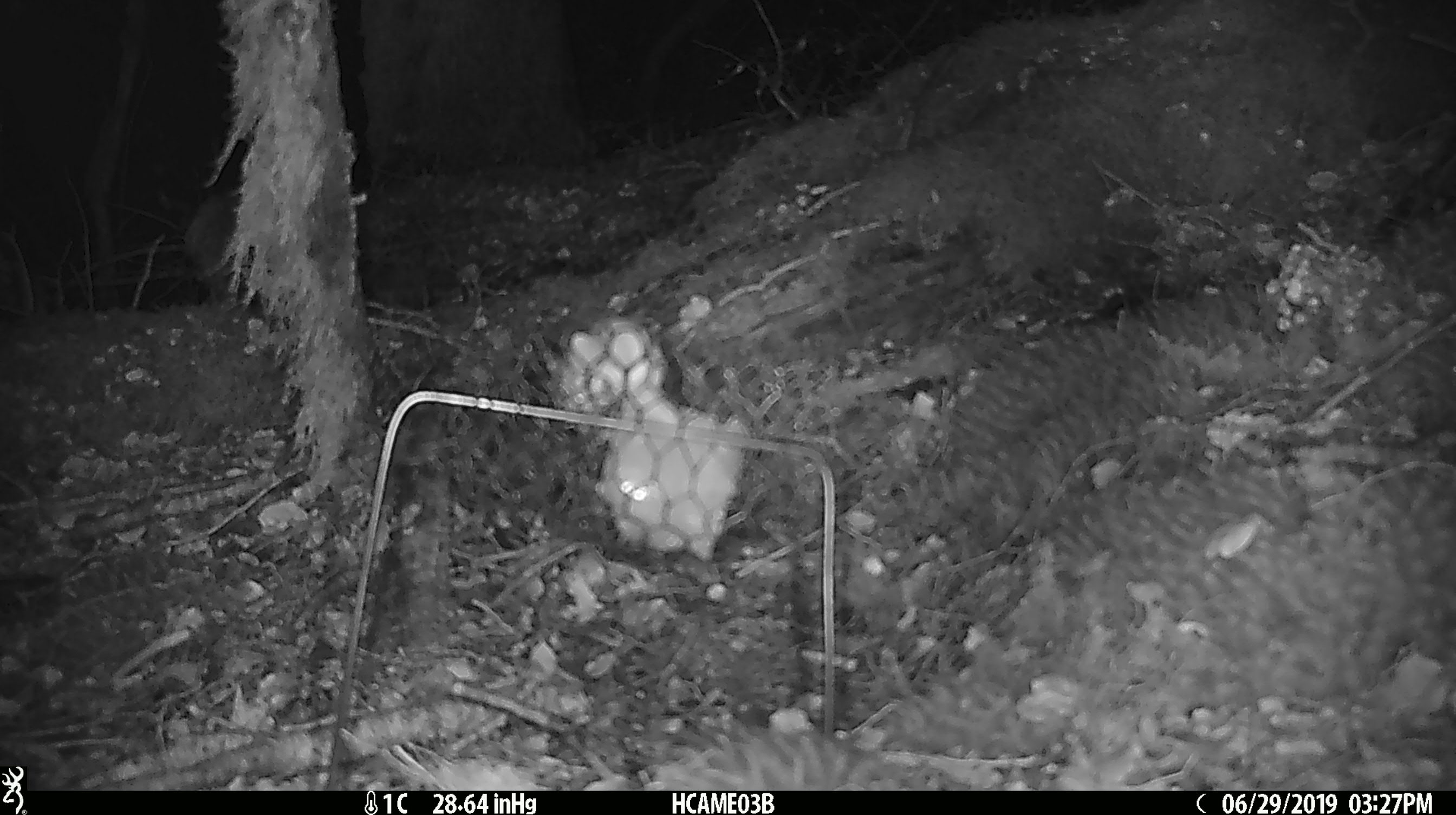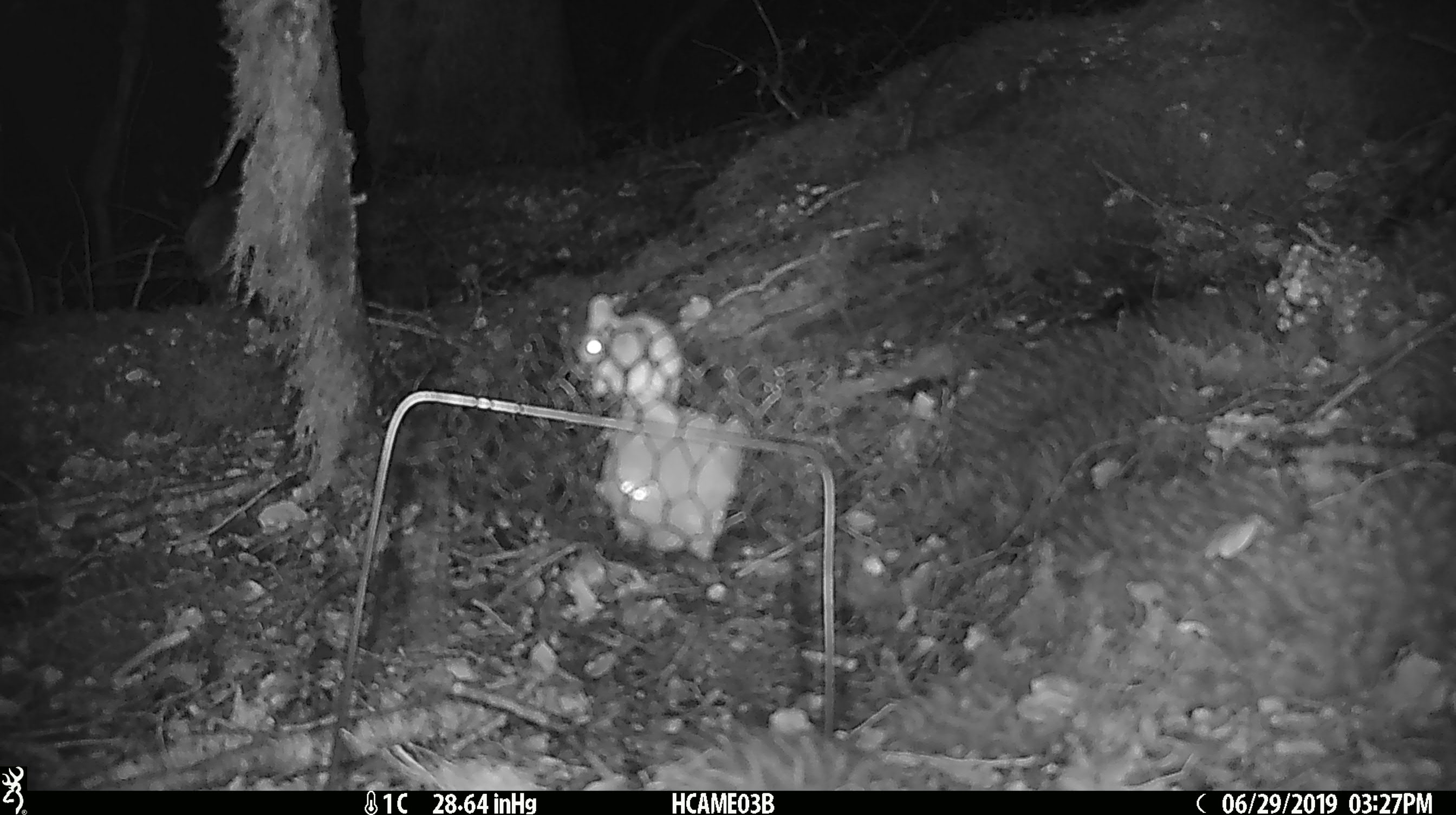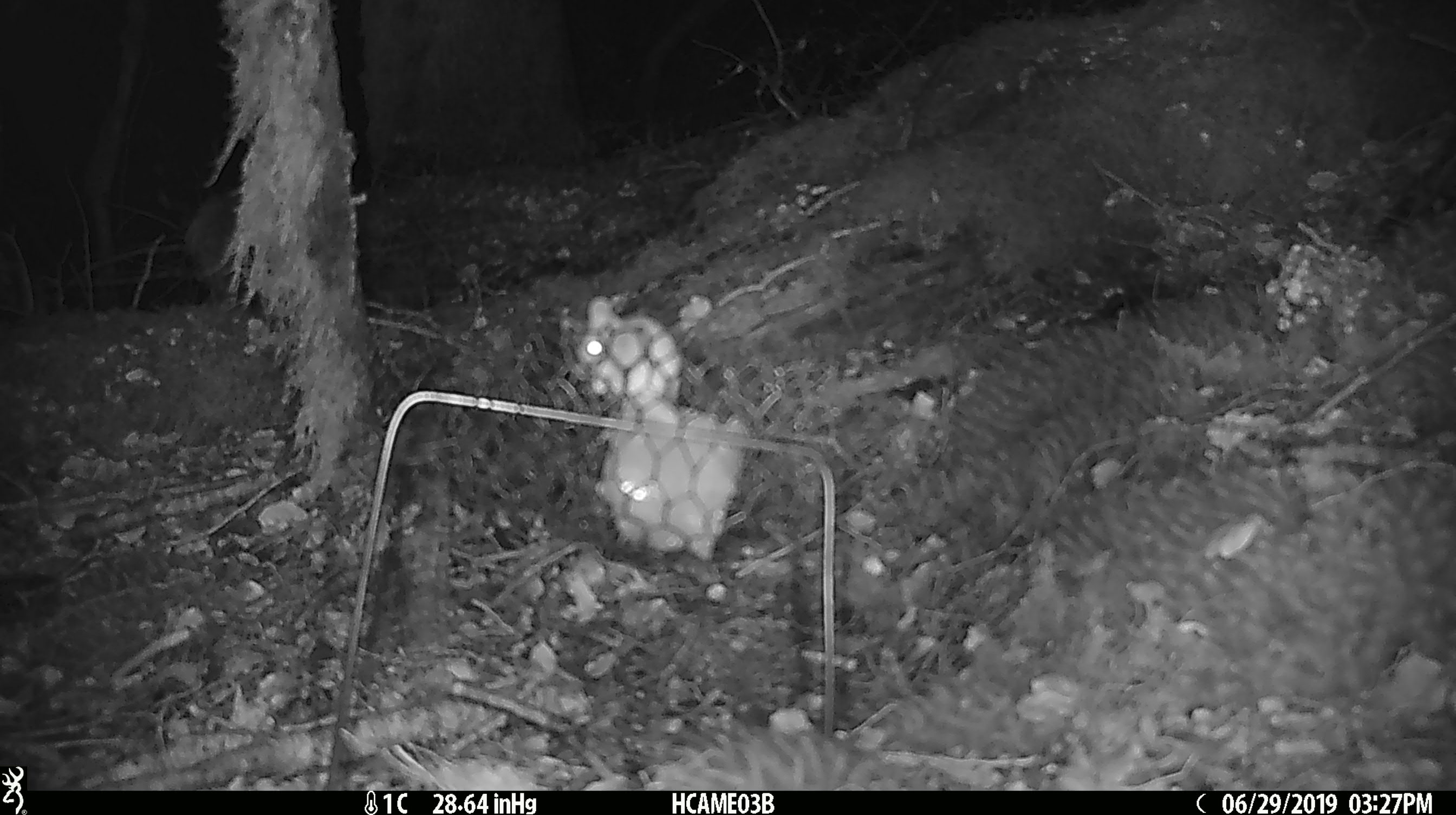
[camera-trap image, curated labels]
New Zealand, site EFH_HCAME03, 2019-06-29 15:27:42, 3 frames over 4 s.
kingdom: Animalia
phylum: Chordata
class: Mammalia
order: Rodentia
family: Muridae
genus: Mus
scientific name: Mus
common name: mouse